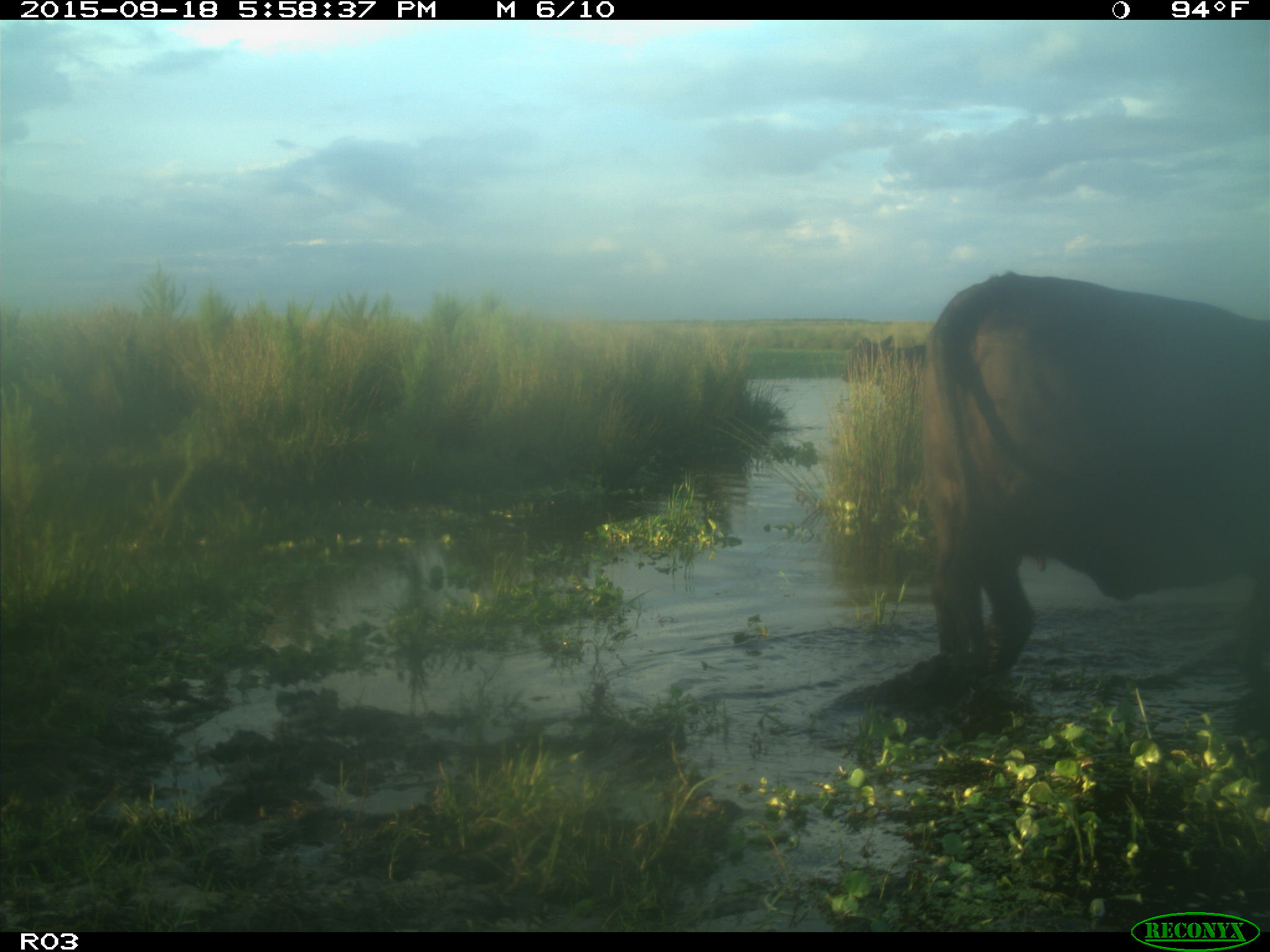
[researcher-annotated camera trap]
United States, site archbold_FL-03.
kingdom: Animalia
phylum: Chordata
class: Mammalia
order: Artiodactyla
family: Bovidae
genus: Bos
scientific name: Bos taurus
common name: domestic cow